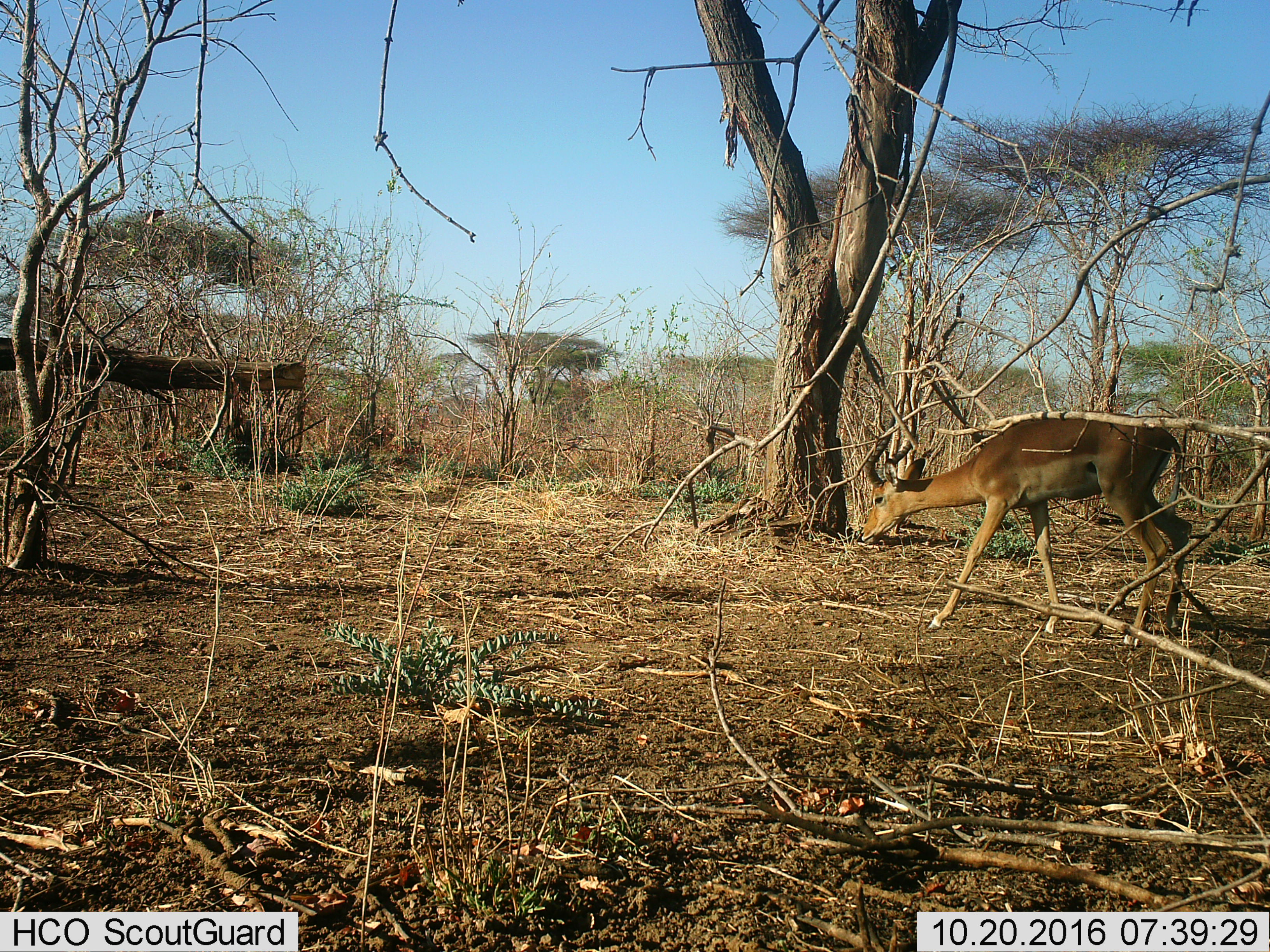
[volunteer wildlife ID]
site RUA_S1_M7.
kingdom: Animalia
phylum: Chordata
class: Mammalia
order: Artiodactyla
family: Bovidae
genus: Aepyceros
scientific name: Aepyceros melampus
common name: impala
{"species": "impala (Aepyceros melampus)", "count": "1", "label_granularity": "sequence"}